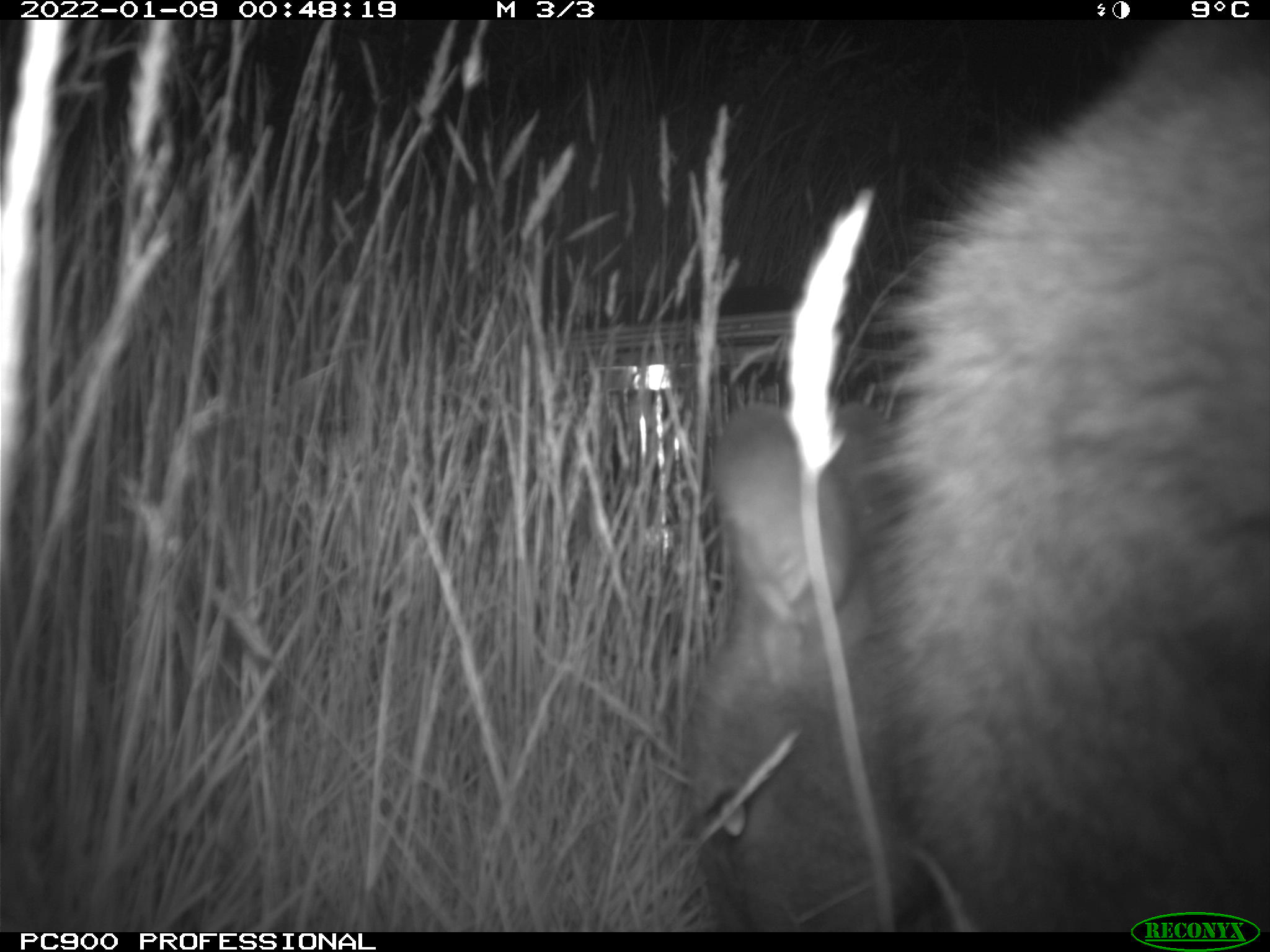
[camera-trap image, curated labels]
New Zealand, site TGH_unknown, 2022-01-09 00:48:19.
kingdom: Animalia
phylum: Chordata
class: Mammalia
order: Diprotodontia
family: Macropodidae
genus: Notamacropus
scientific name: Notamacropus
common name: wallaby